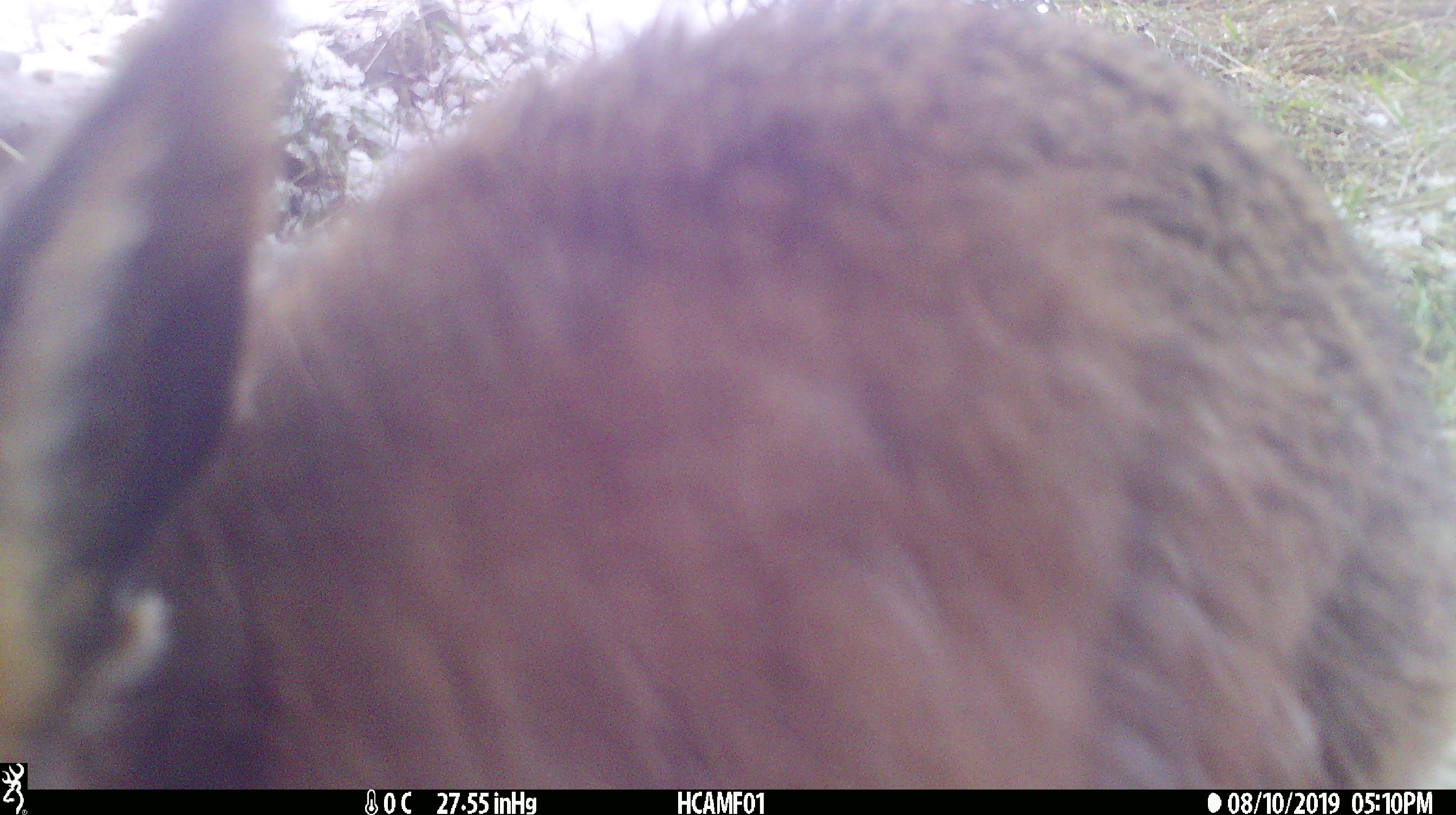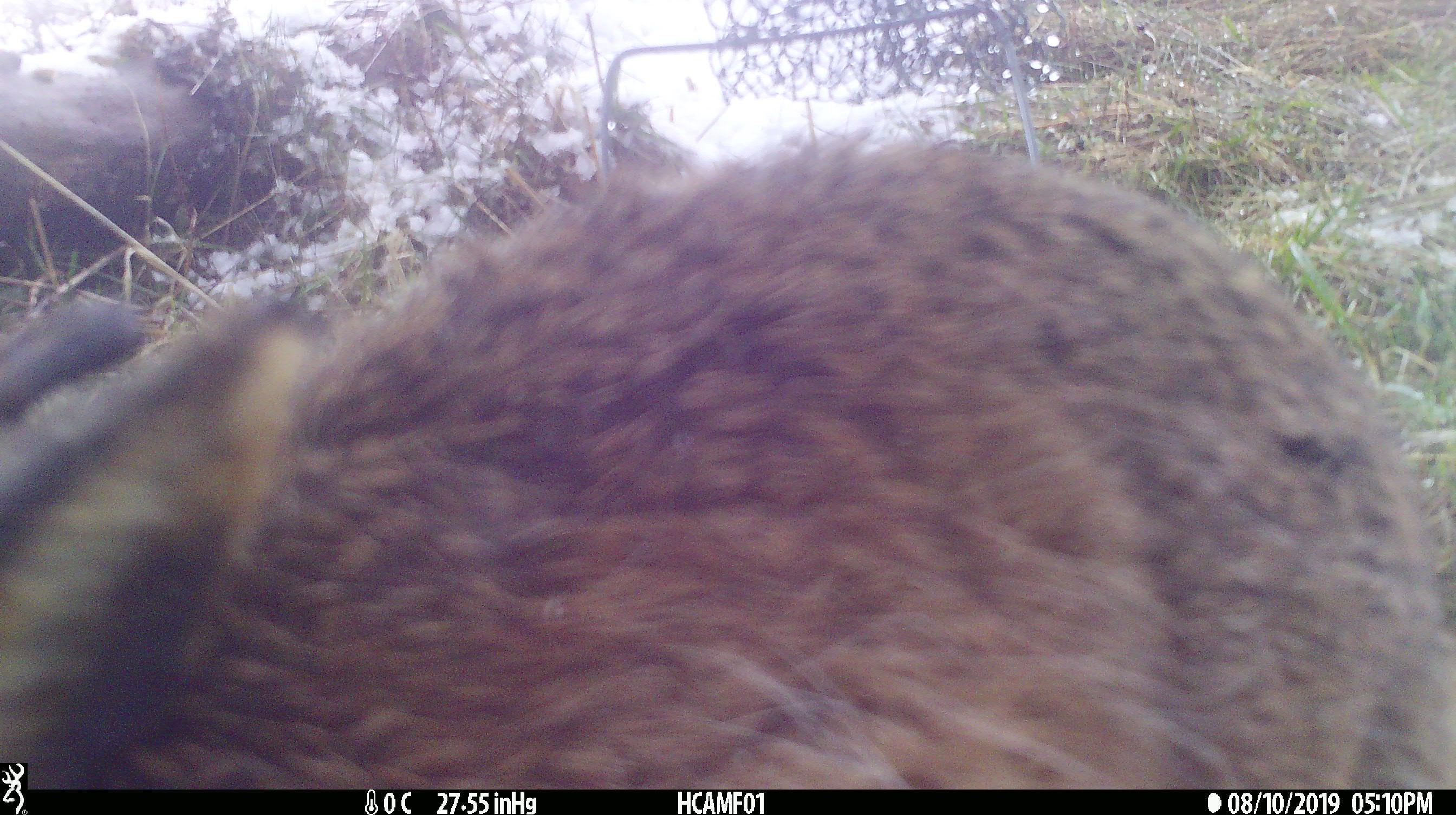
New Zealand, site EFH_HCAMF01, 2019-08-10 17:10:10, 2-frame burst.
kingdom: Animalia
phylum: Chordata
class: Mammalia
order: Lagomorpha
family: Leporidae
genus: Lepus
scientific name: Lepus europaeus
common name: brown hare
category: hare